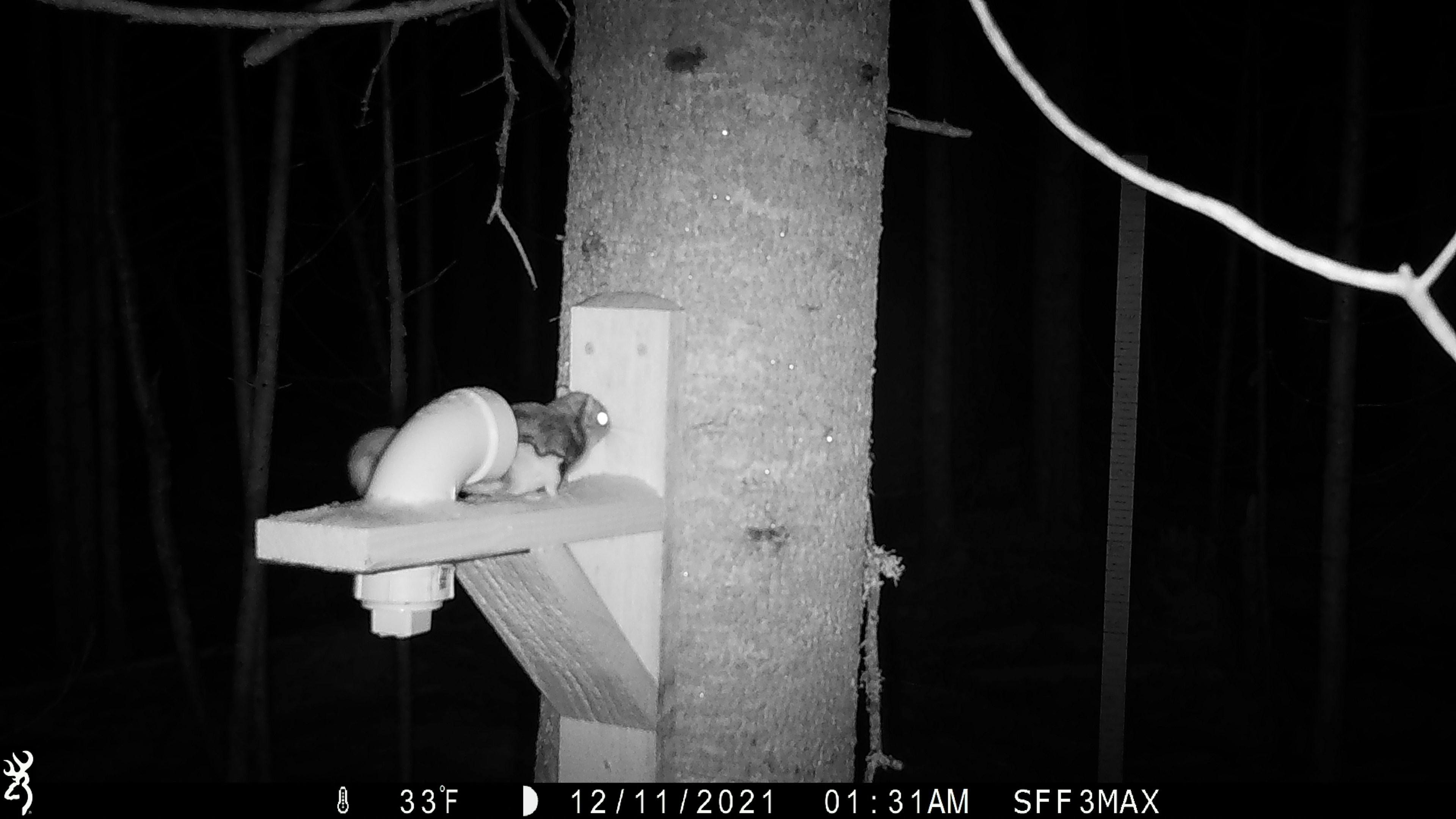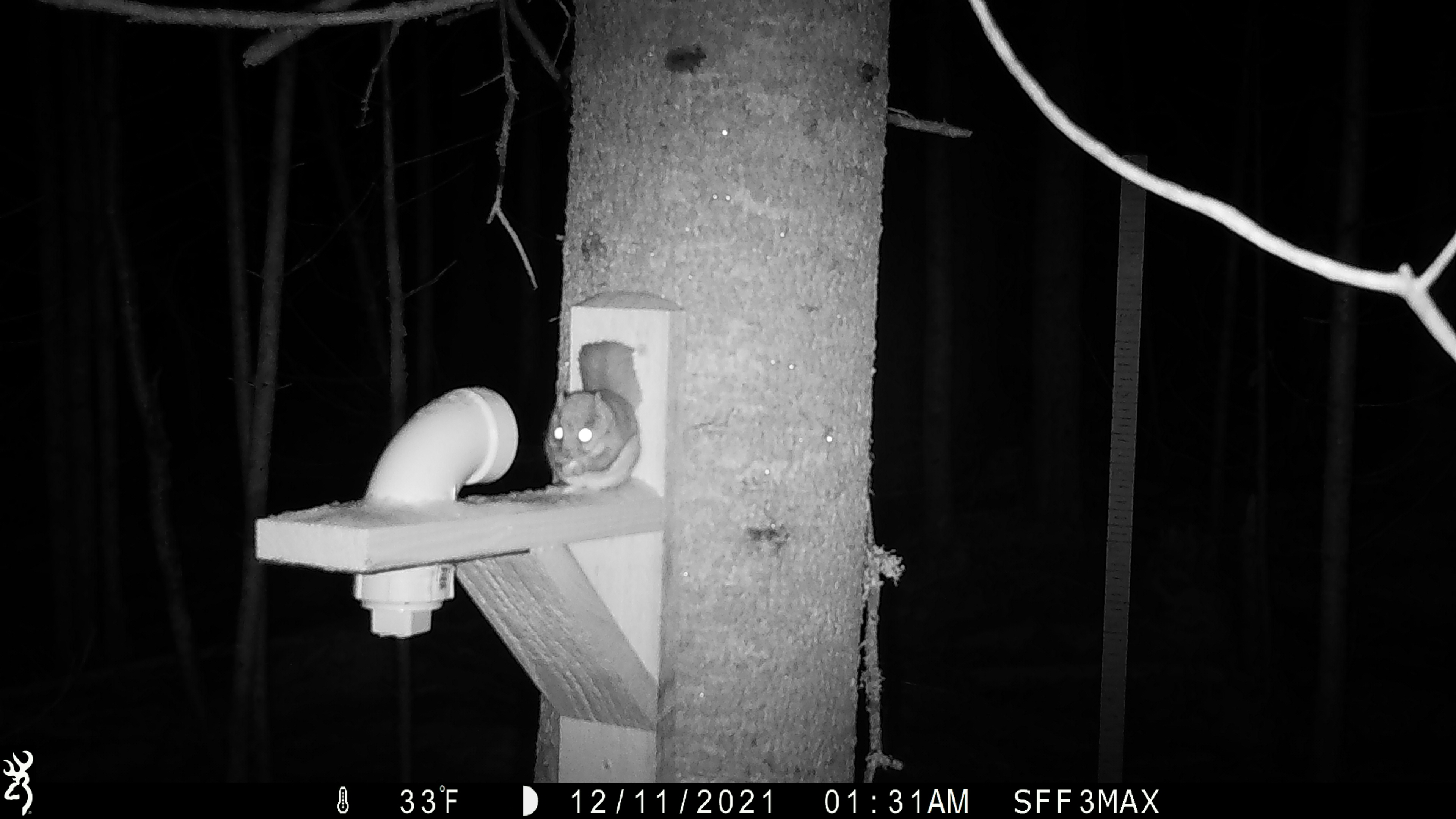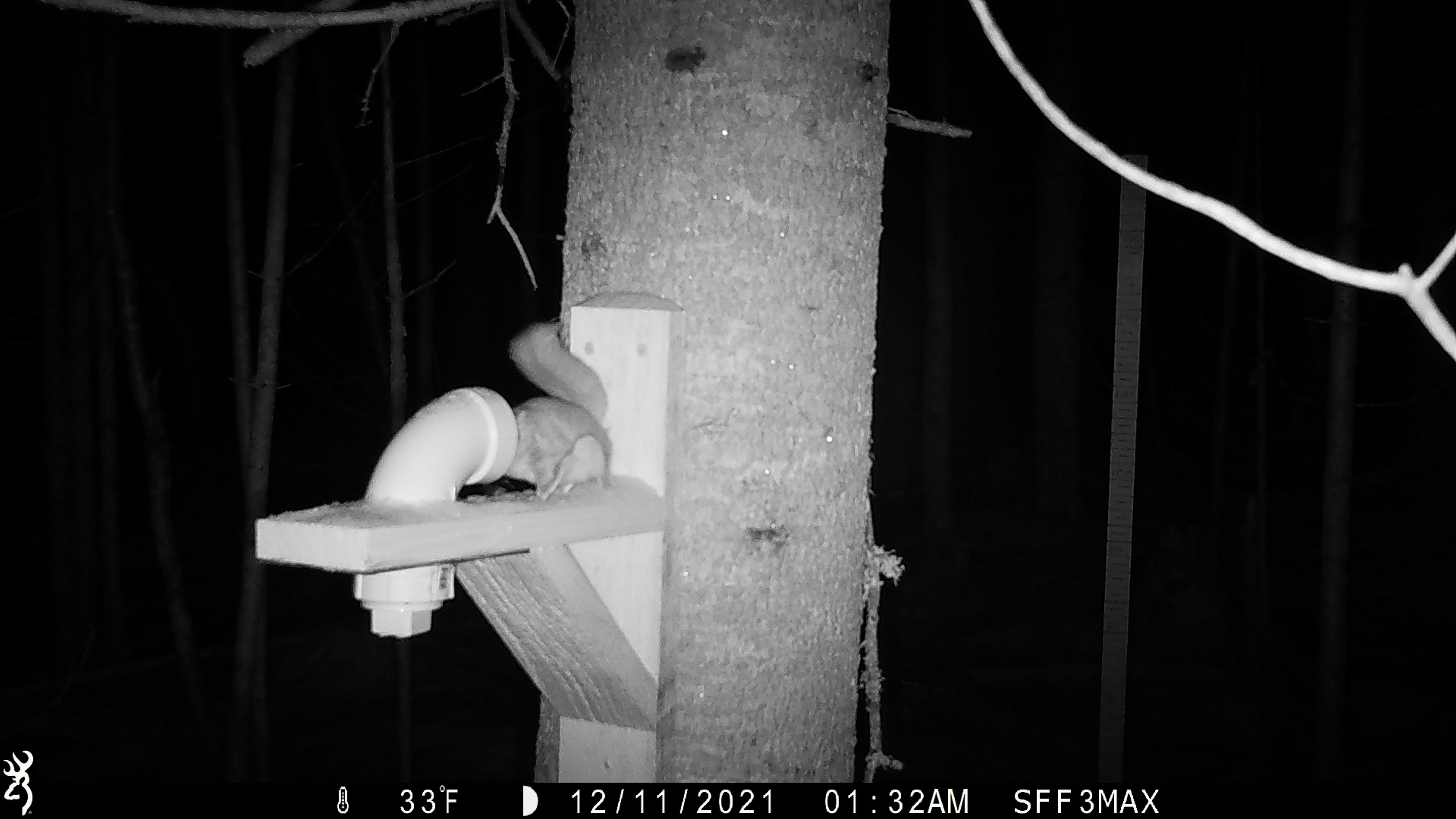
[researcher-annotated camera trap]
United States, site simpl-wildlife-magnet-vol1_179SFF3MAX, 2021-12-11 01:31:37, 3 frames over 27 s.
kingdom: Animalia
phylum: Chordata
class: Mammalia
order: Rodentia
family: Sciuridae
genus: Glaucomys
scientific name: Glaucomys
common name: flying squirrel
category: flying squirrel sp.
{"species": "flying squirrel sp. (flying squirrel) (Glaucomys)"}